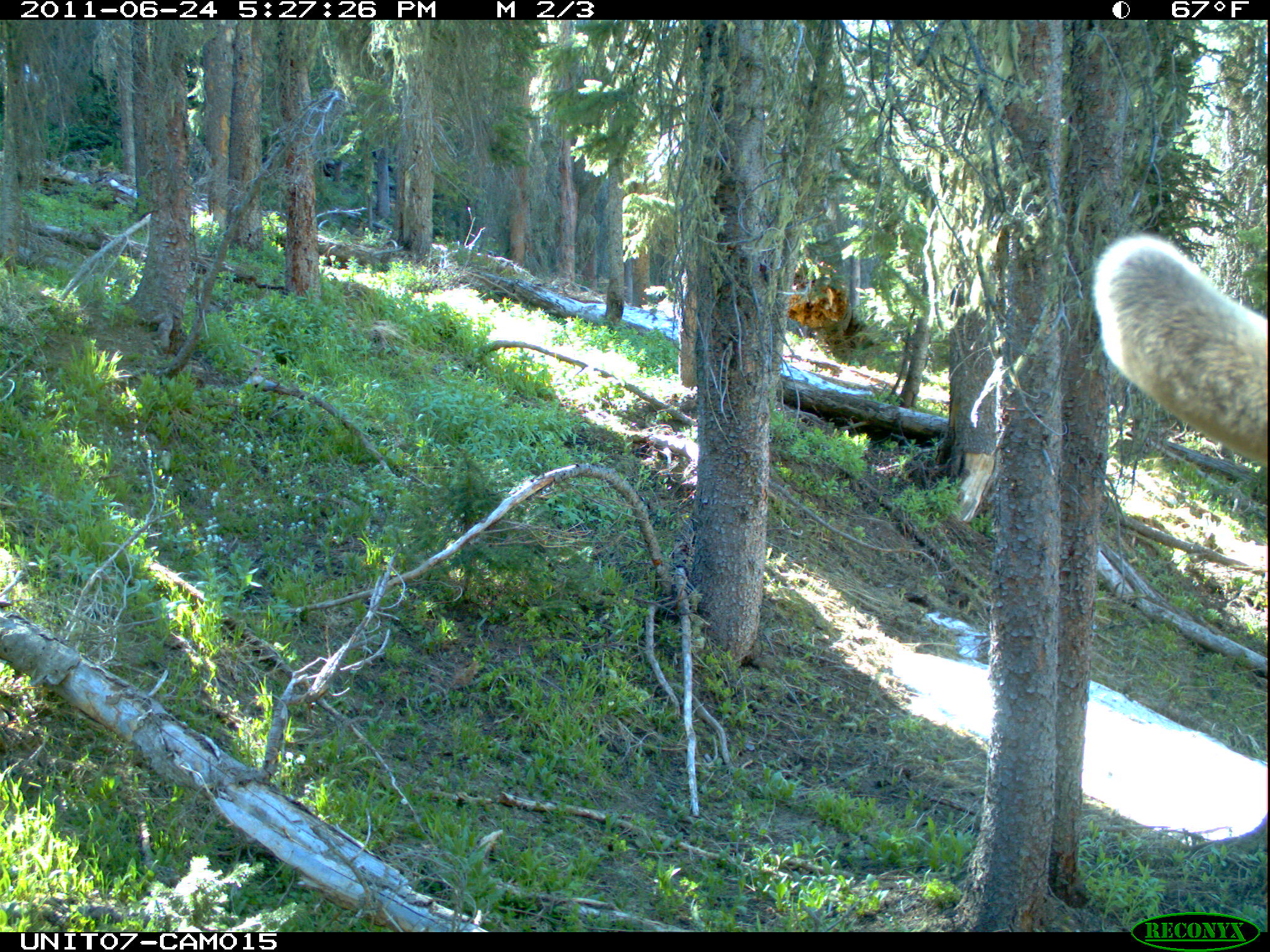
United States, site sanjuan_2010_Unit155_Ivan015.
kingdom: Animalia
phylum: Chordata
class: Mammalia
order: Artiodactyla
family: Cervidae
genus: Cervus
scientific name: Cervus elaphus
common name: red deer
Cervus elaphus (red deer).